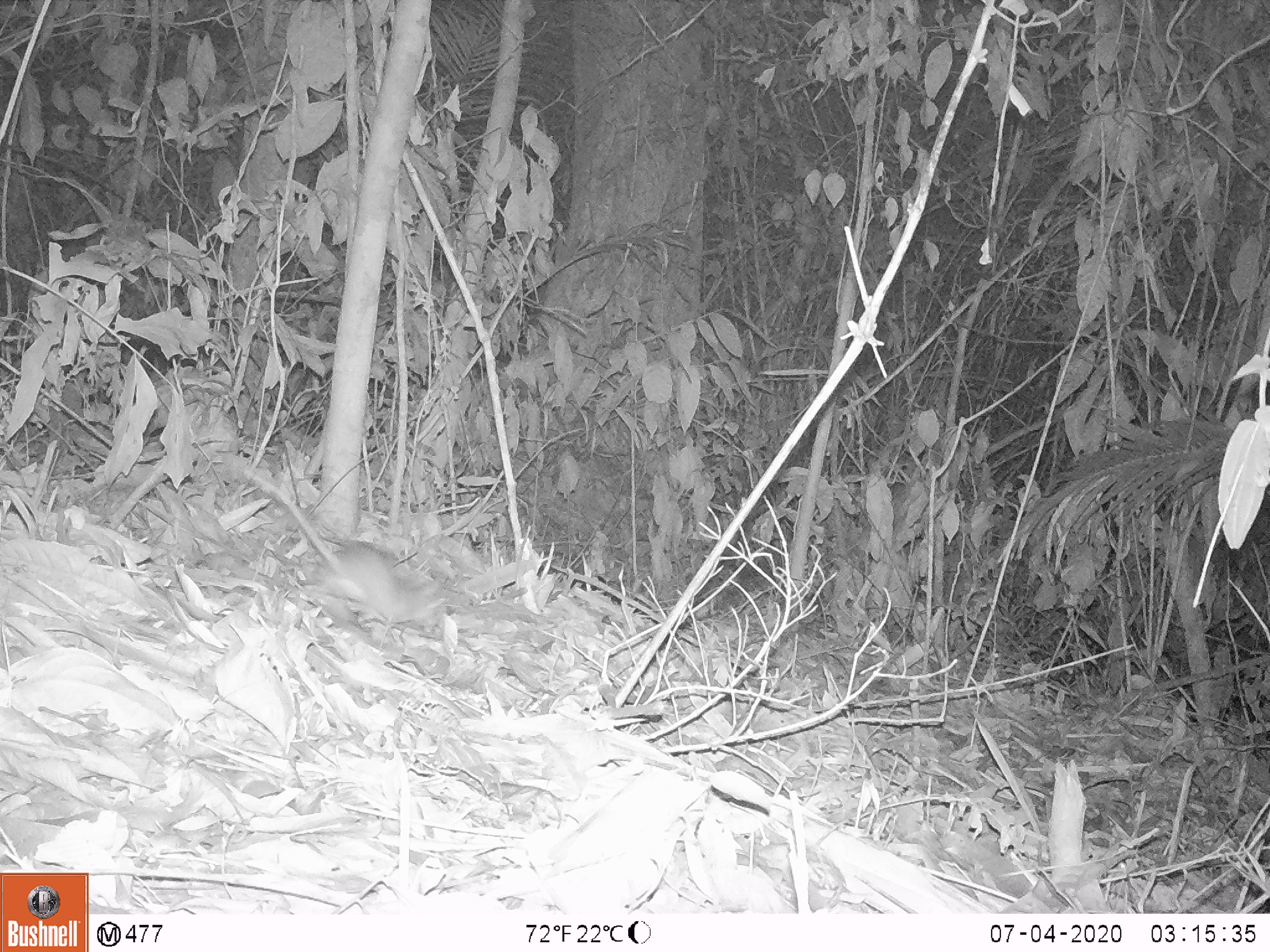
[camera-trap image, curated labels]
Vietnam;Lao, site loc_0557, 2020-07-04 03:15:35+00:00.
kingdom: Animalia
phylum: Chordata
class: Mammalia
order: Rodentia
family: Muridae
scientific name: Muridae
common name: old-world mice and rats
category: unidentified murid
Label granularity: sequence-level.